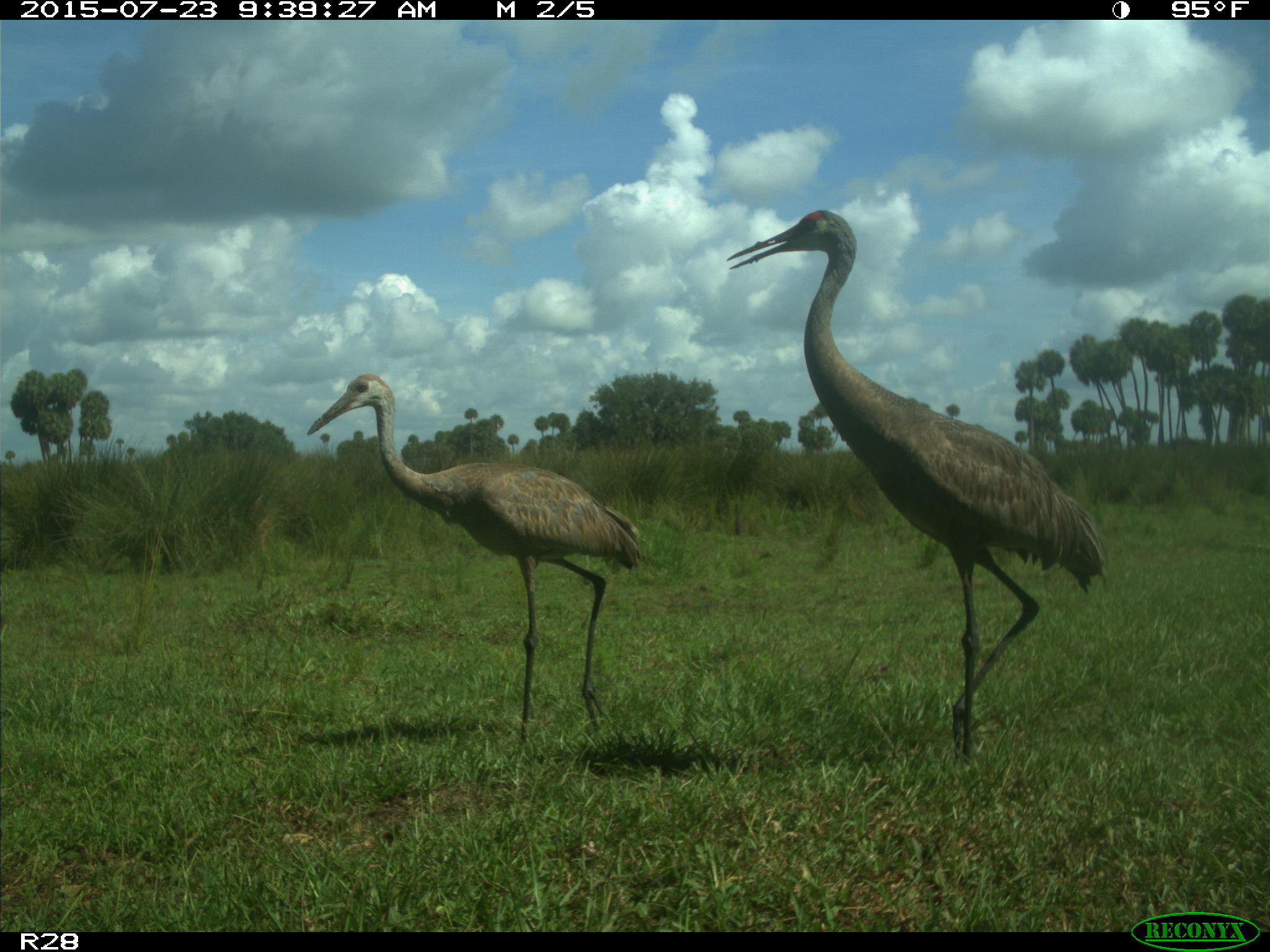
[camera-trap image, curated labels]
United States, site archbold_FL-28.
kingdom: Animalia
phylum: Chordata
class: Aves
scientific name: Aves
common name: birds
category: unidentified bird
Unidentified bird (birds) (Aves).